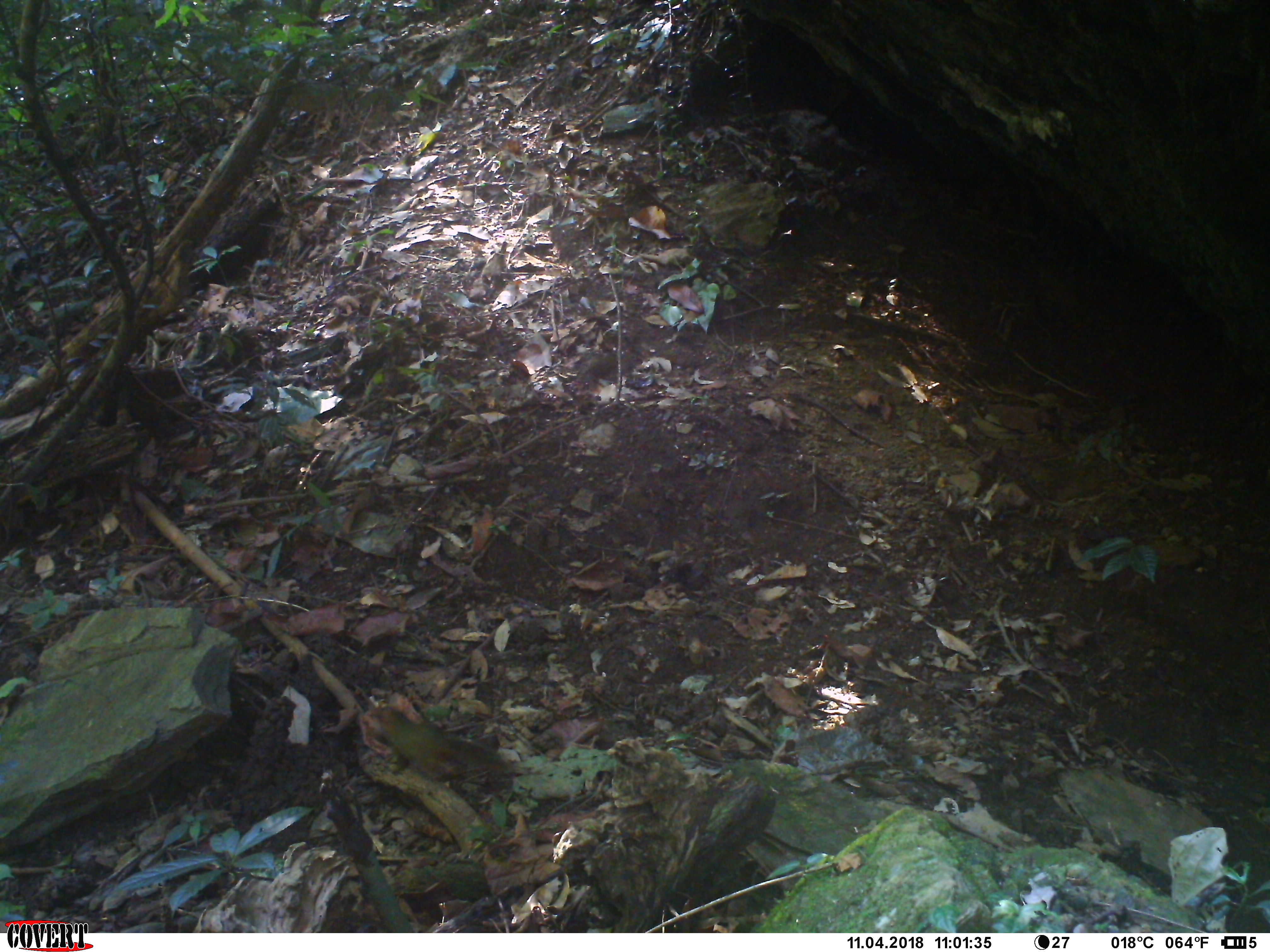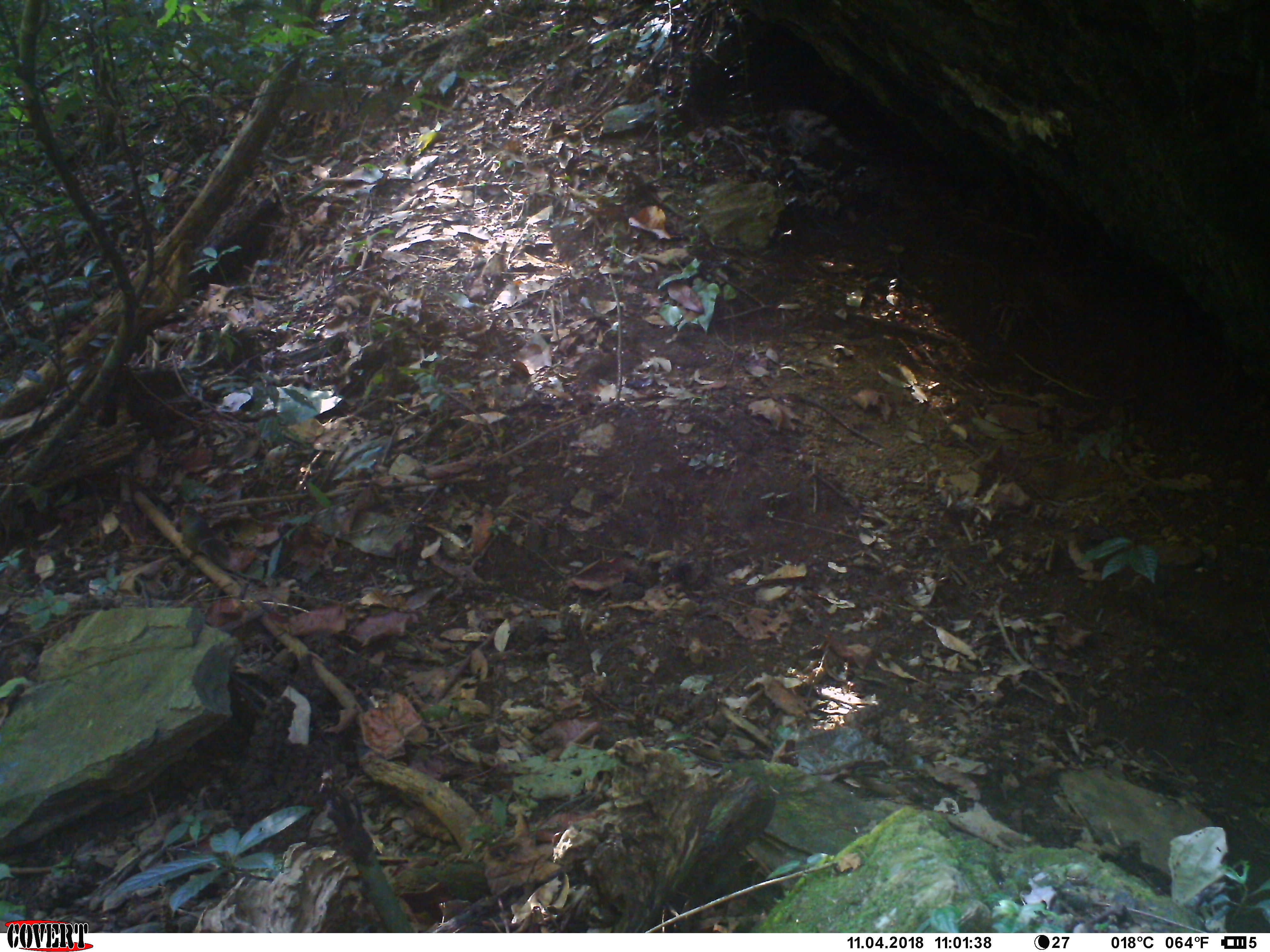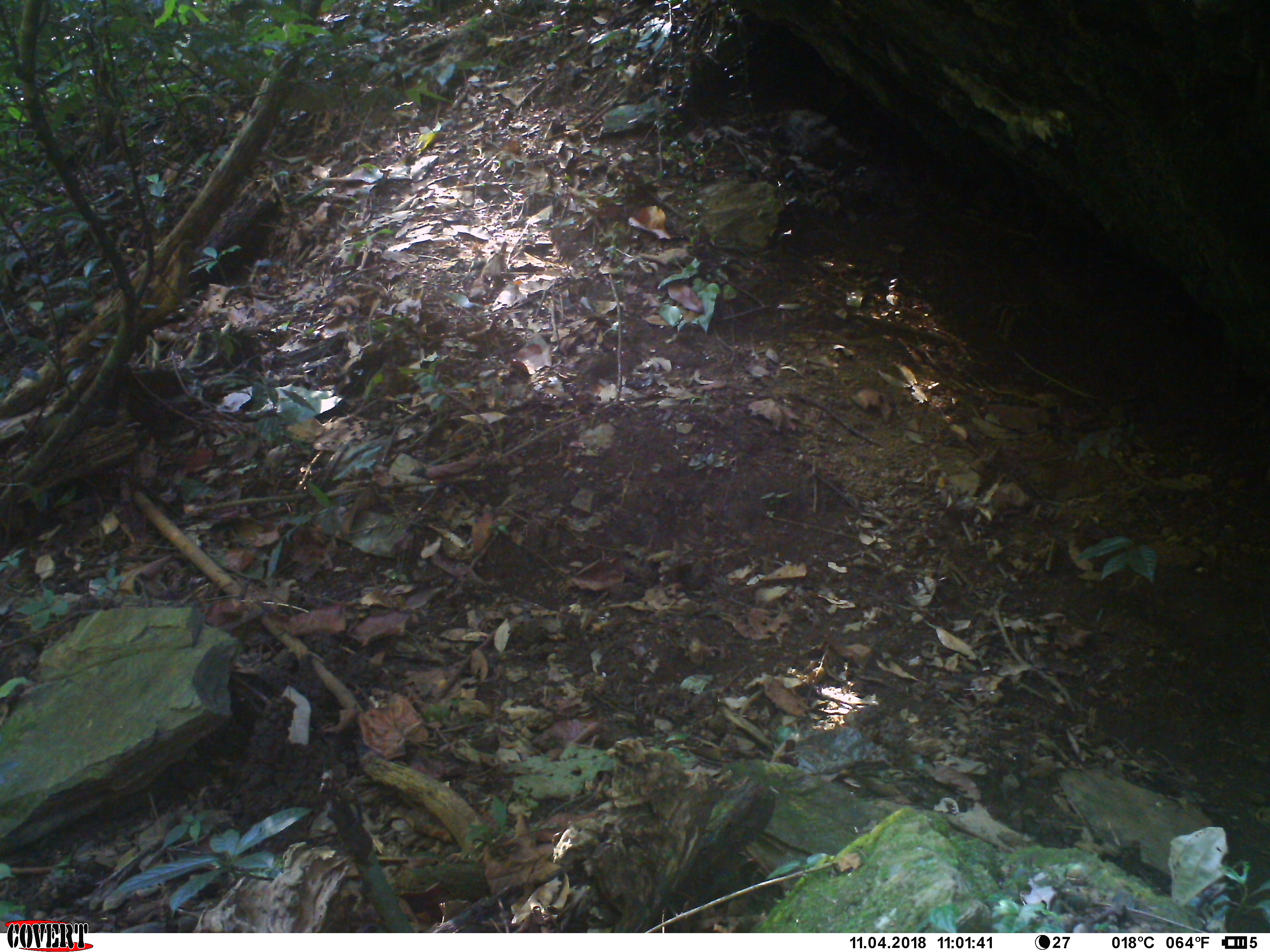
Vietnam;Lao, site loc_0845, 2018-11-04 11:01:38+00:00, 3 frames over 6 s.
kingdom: Animalia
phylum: Chordata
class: Mammalia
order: Rodentia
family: Sciuridae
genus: Dremomys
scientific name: Dremomys rufigenis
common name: red-cheeked squirrel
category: red cheeked squirrel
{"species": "red cheeked squirrel (red-cheeked squirrel) (Dremomys rufigenis)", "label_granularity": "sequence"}